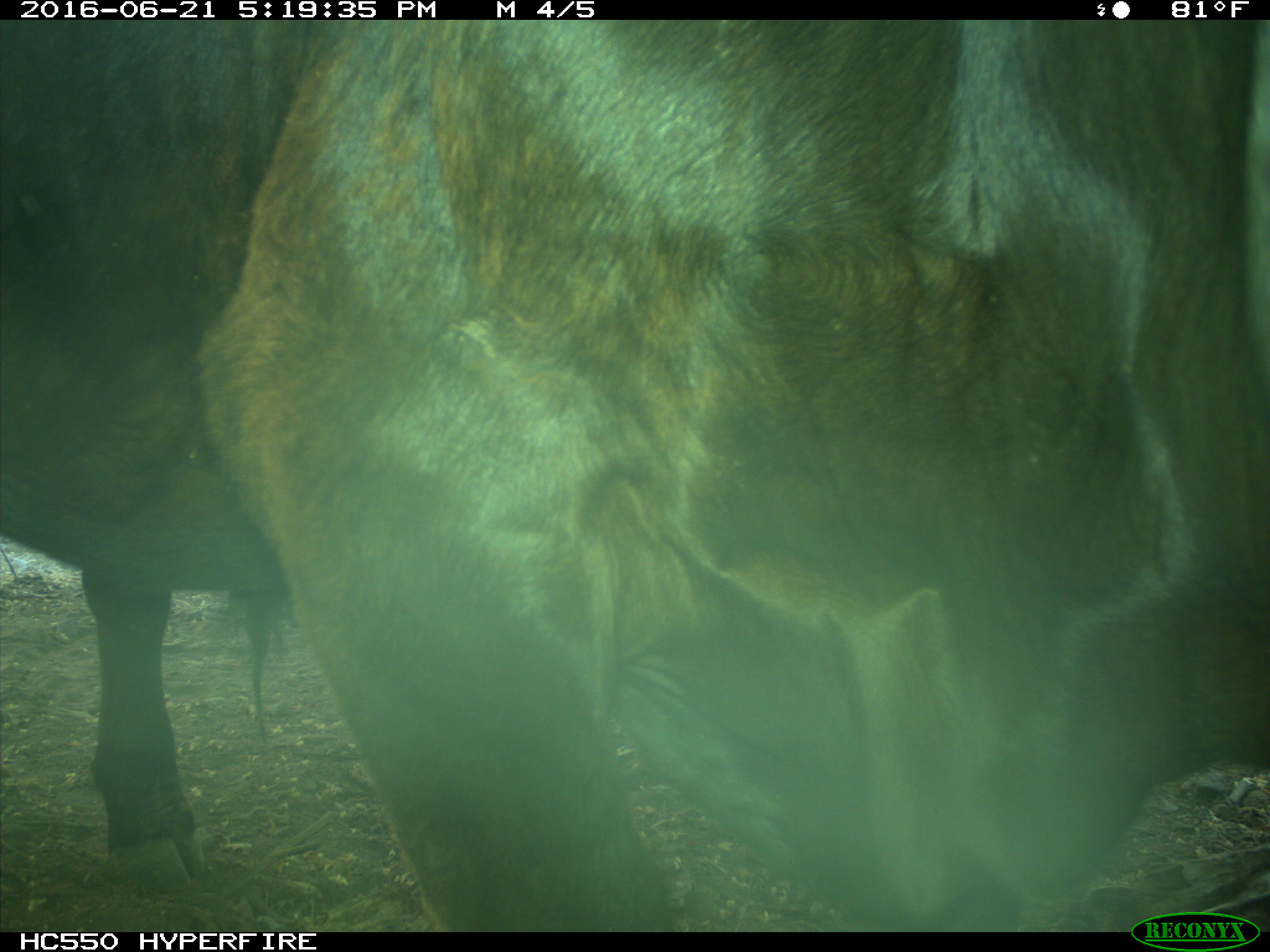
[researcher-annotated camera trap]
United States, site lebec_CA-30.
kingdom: Animalia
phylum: Chordata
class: Mammalia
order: Artiodactyla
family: Bovidae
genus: Bos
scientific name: Bos taurus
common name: domestic cow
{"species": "Bos taurus (domestic cow)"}